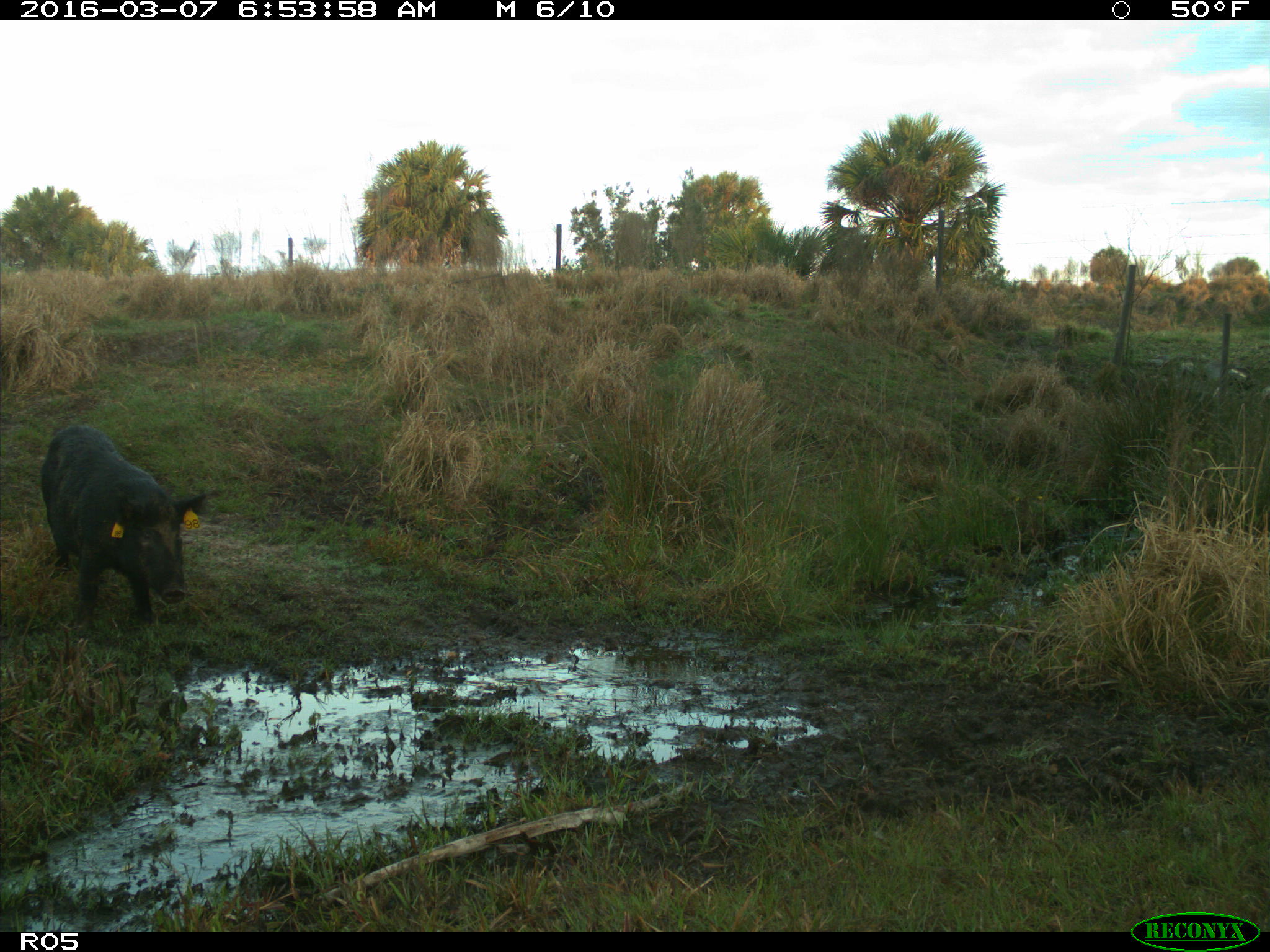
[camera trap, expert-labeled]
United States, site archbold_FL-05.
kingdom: Animalia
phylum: Chordata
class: Mammalia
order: Artiodactyla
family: Suidae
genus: Sus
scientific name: Sus scrofa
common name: wild boar